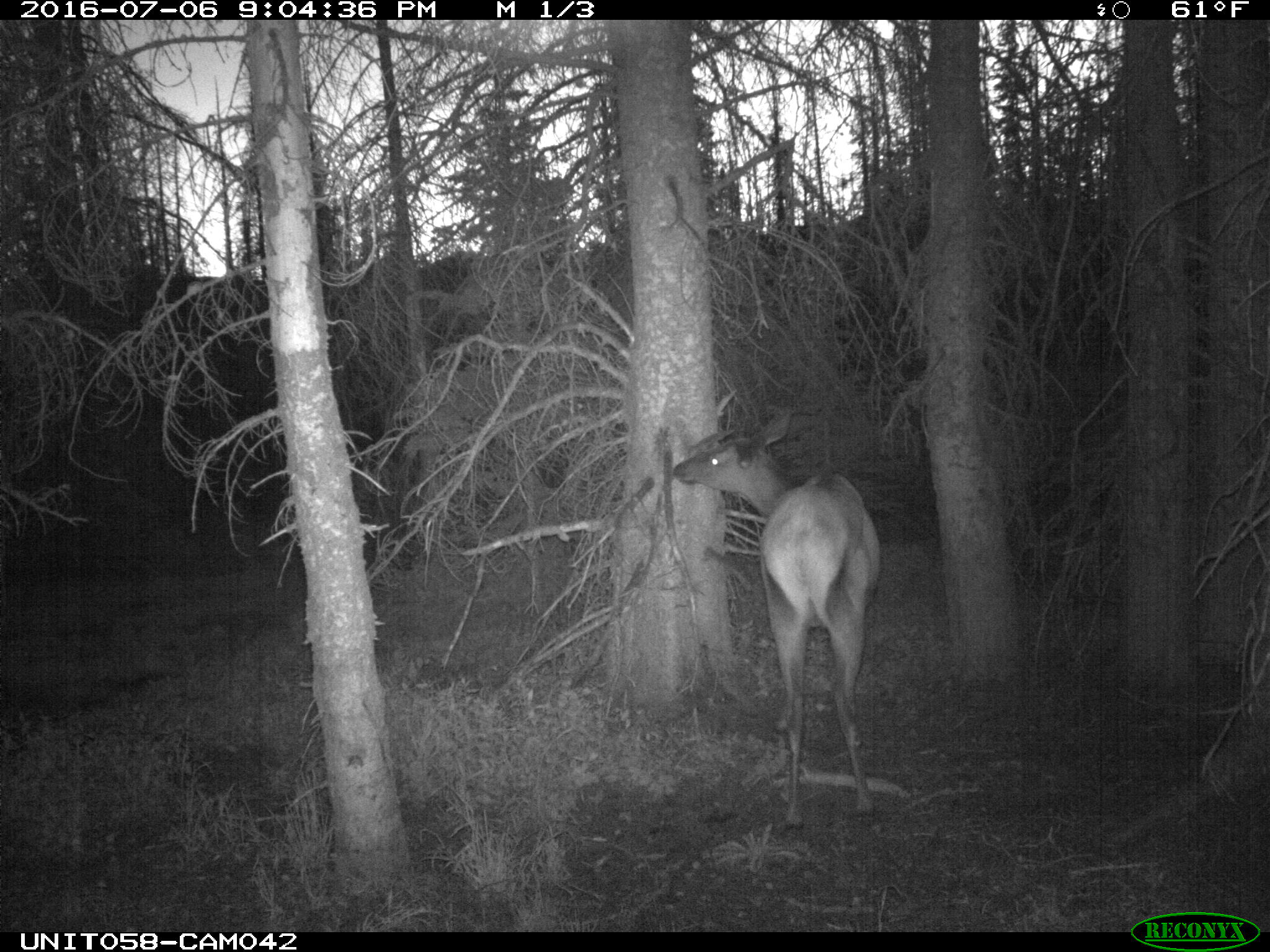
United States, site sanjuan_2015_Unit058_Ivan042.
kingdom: Animalia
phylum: Chordata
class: Mammalia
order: Artiodactyla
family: Cervidae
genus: Cervus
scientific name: Cervus elaphus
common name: red deer